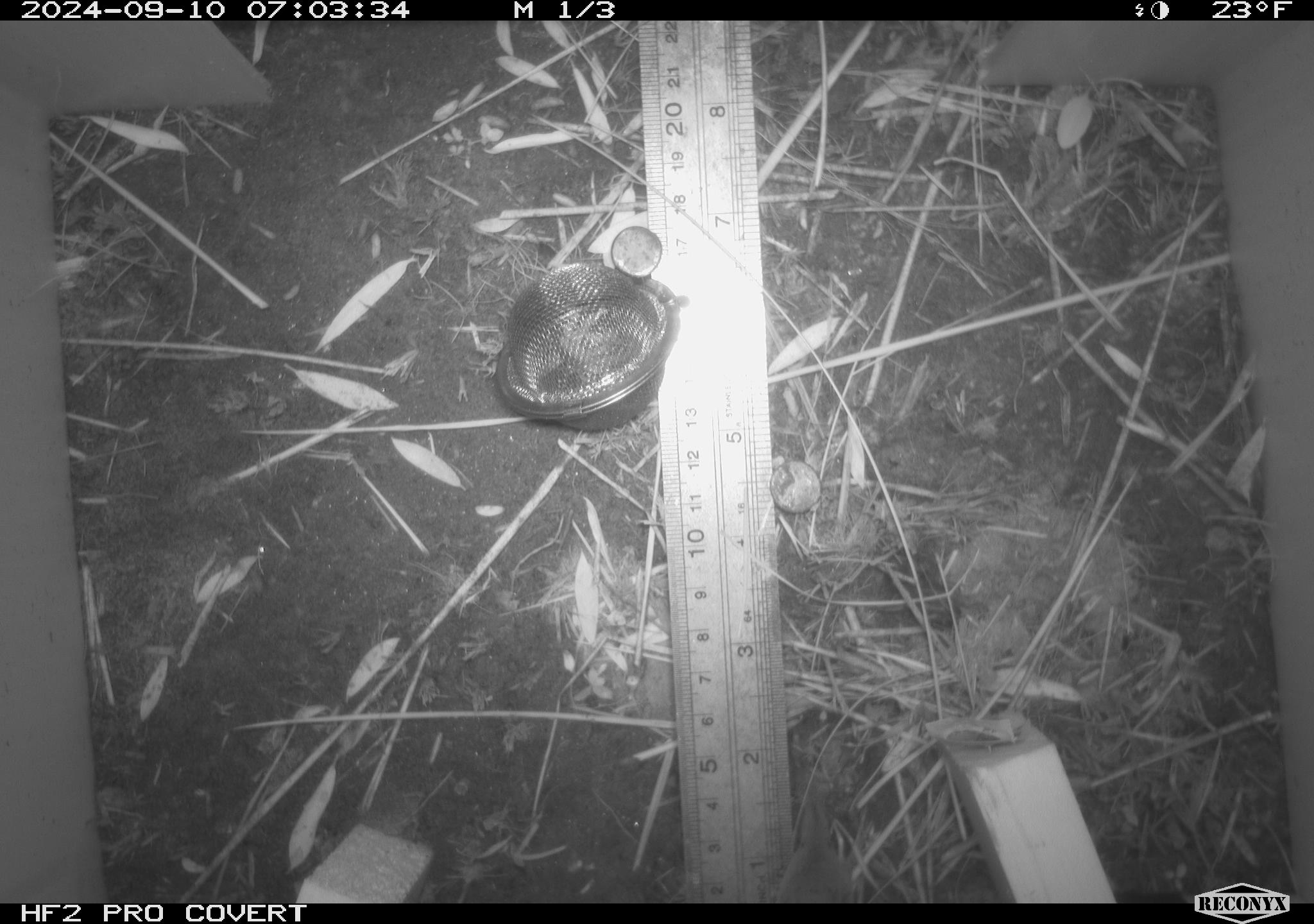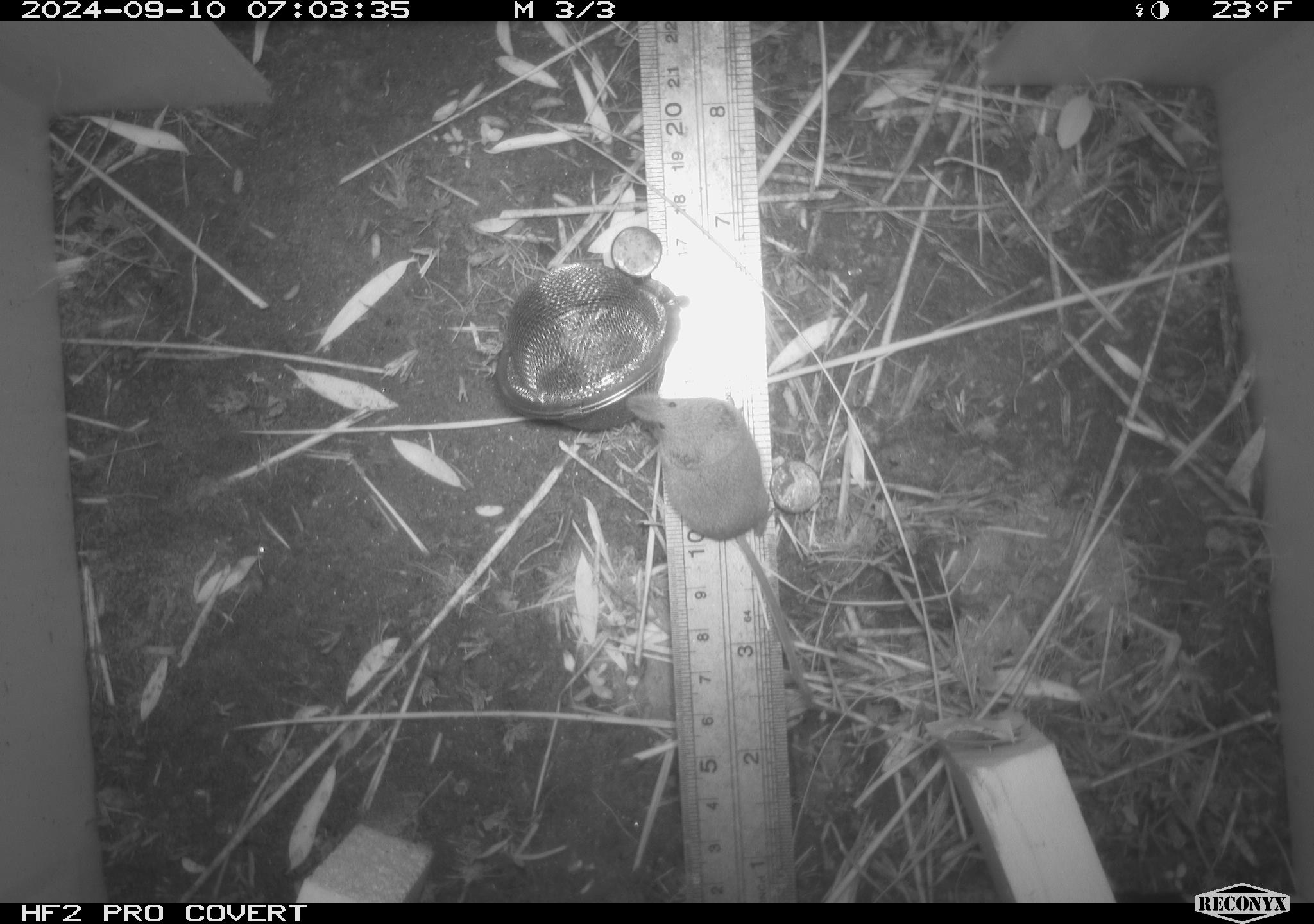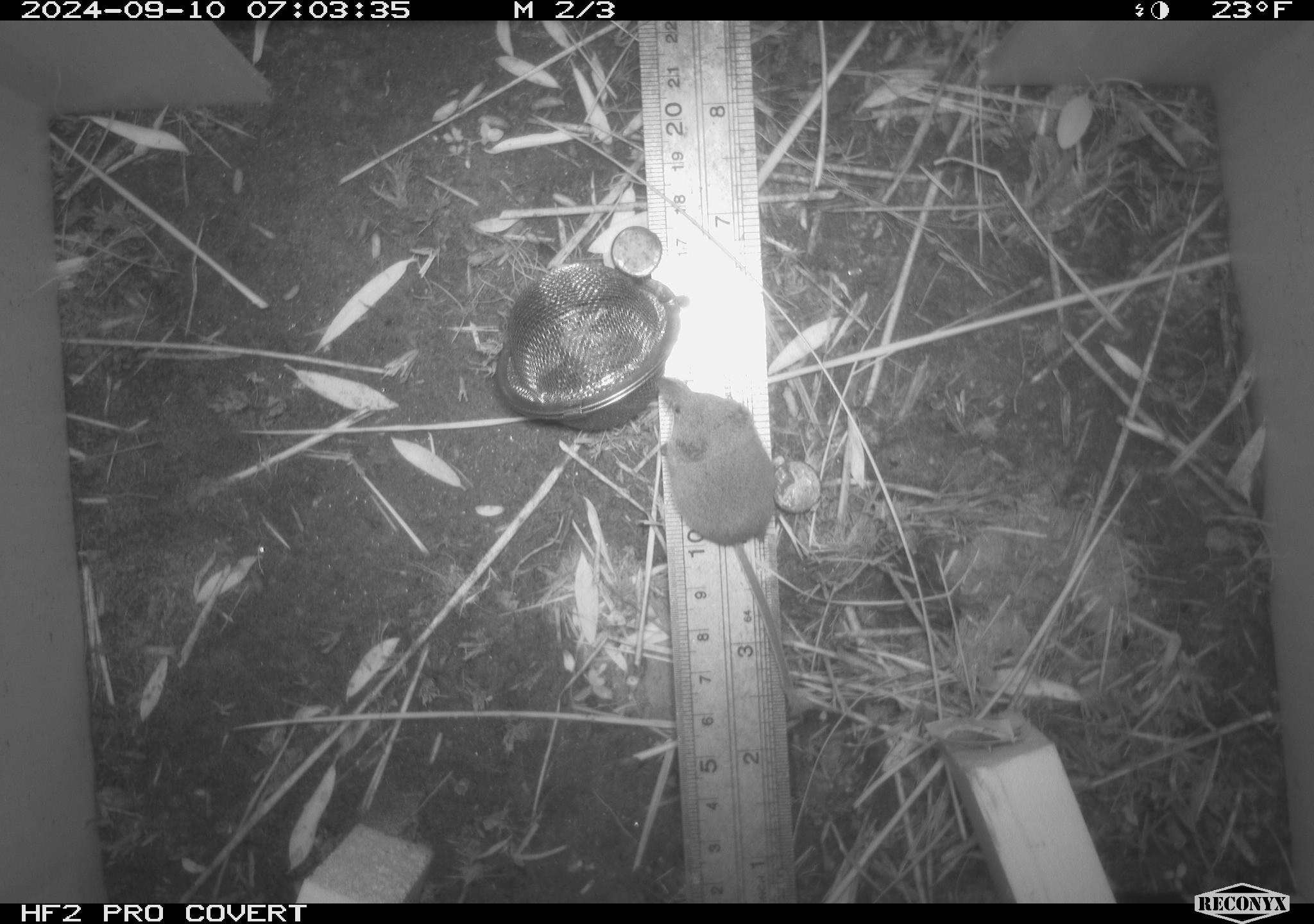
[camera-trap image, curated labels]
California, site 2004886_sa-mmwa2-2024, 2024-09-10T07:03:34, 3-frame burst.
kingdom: Animalia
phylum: Chordata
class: Mammalia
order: Eulipotyphla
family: Soricidae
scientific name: Soricidae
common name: shrews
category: soricidae family